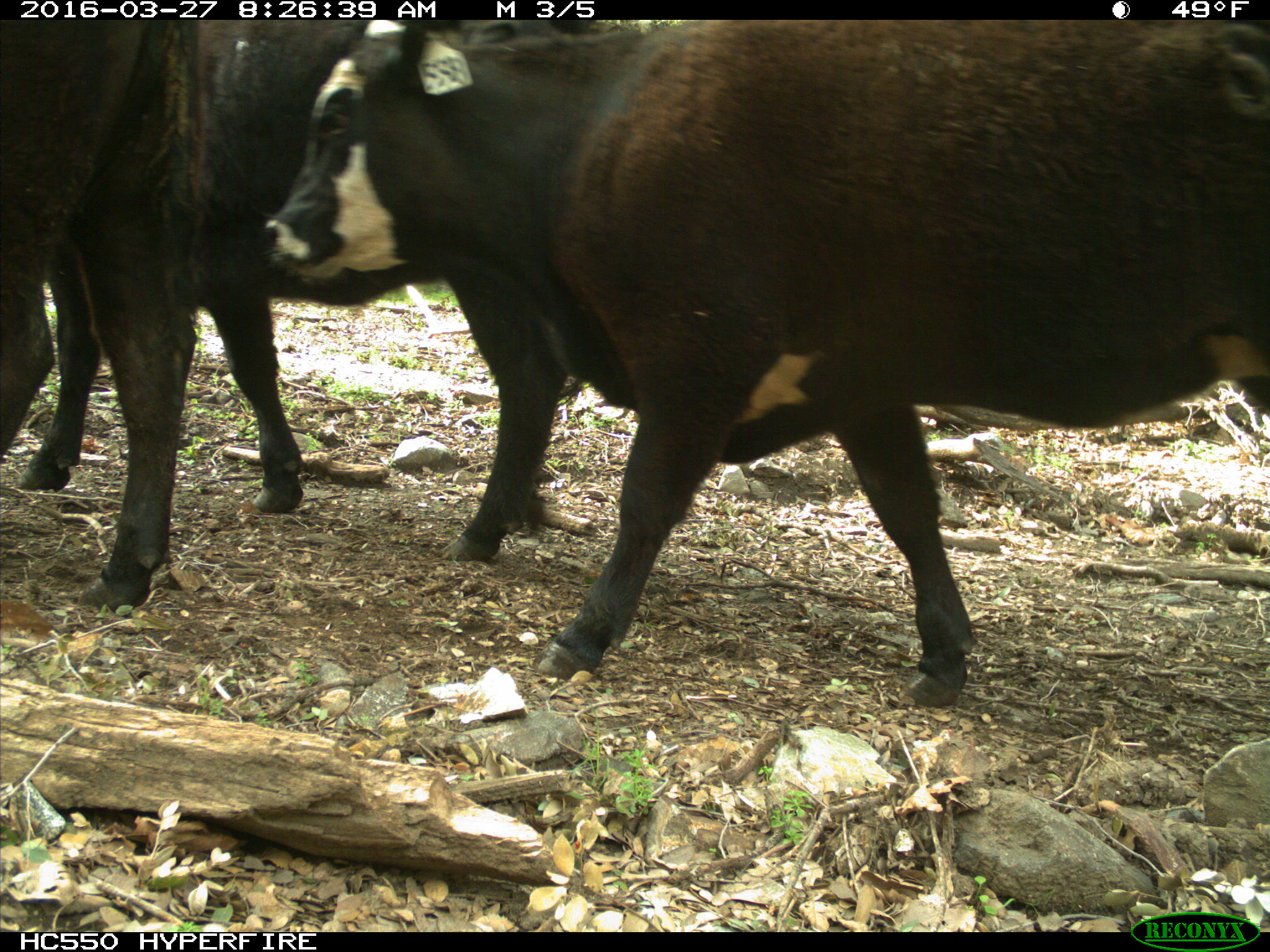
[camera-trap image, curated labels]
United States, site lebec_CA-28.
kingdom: Animalia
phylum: Chordata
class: Mammalia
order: Artiodactyla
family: Bovidae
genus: Bos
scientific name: Bos taurus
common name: domestic cow